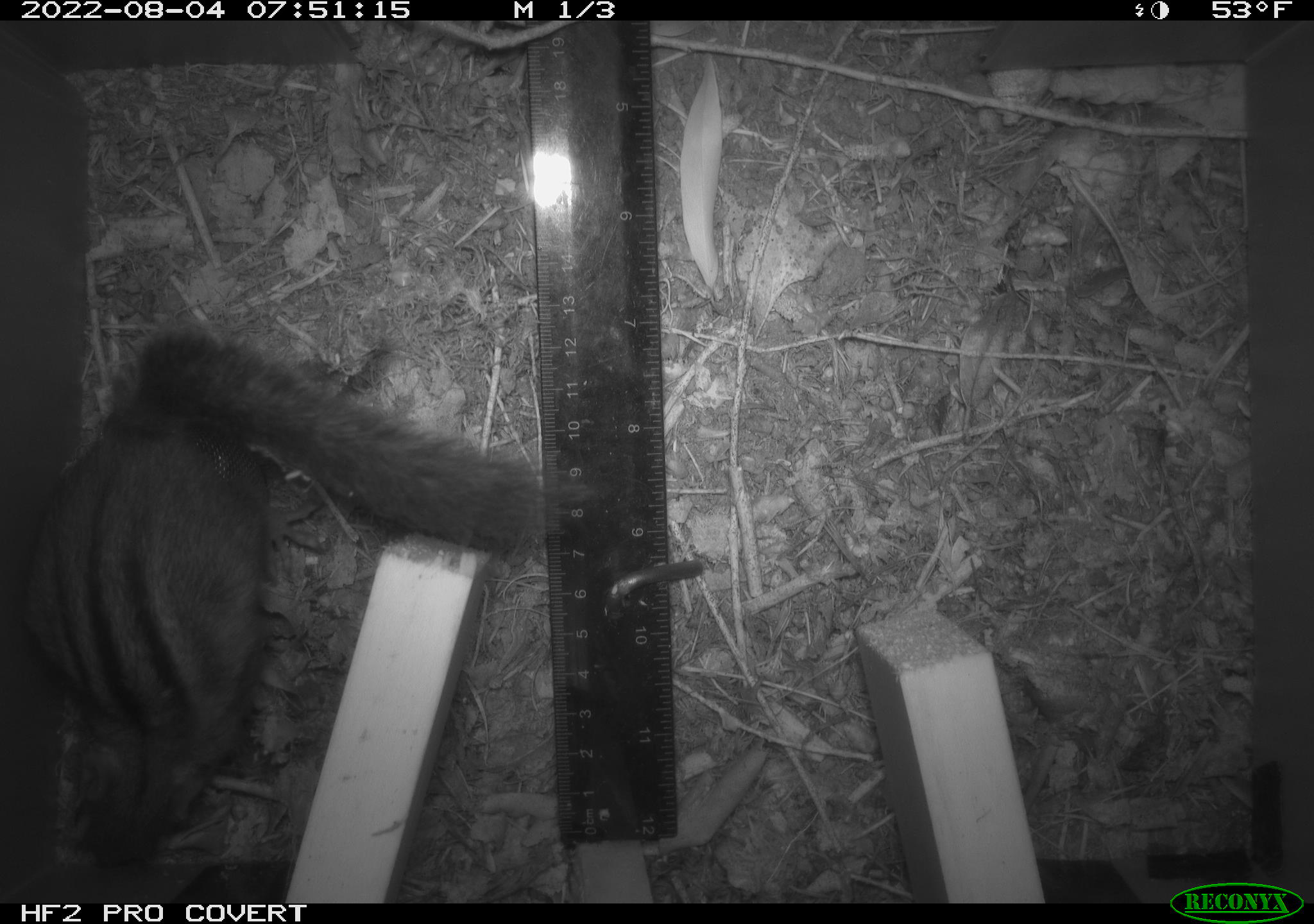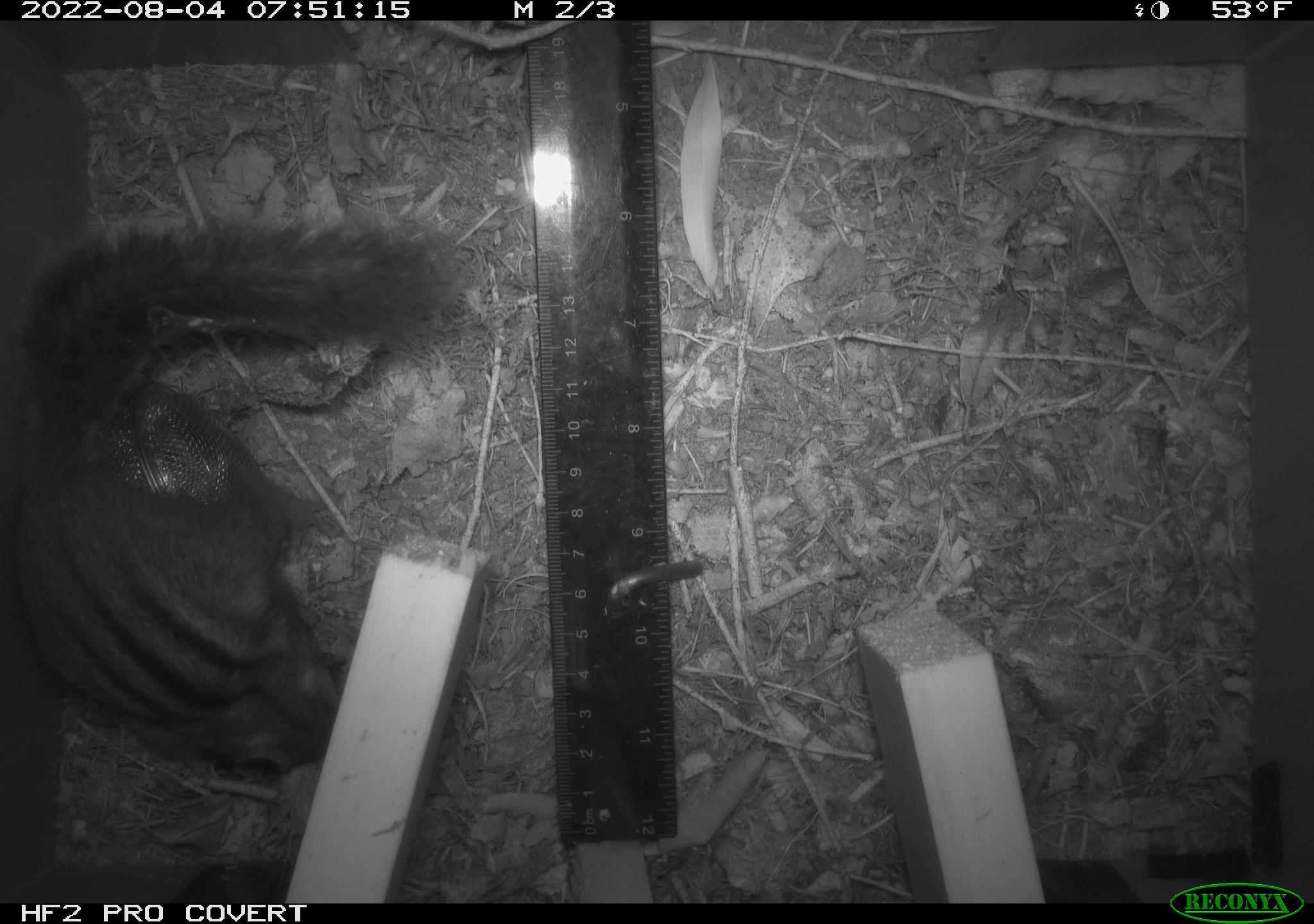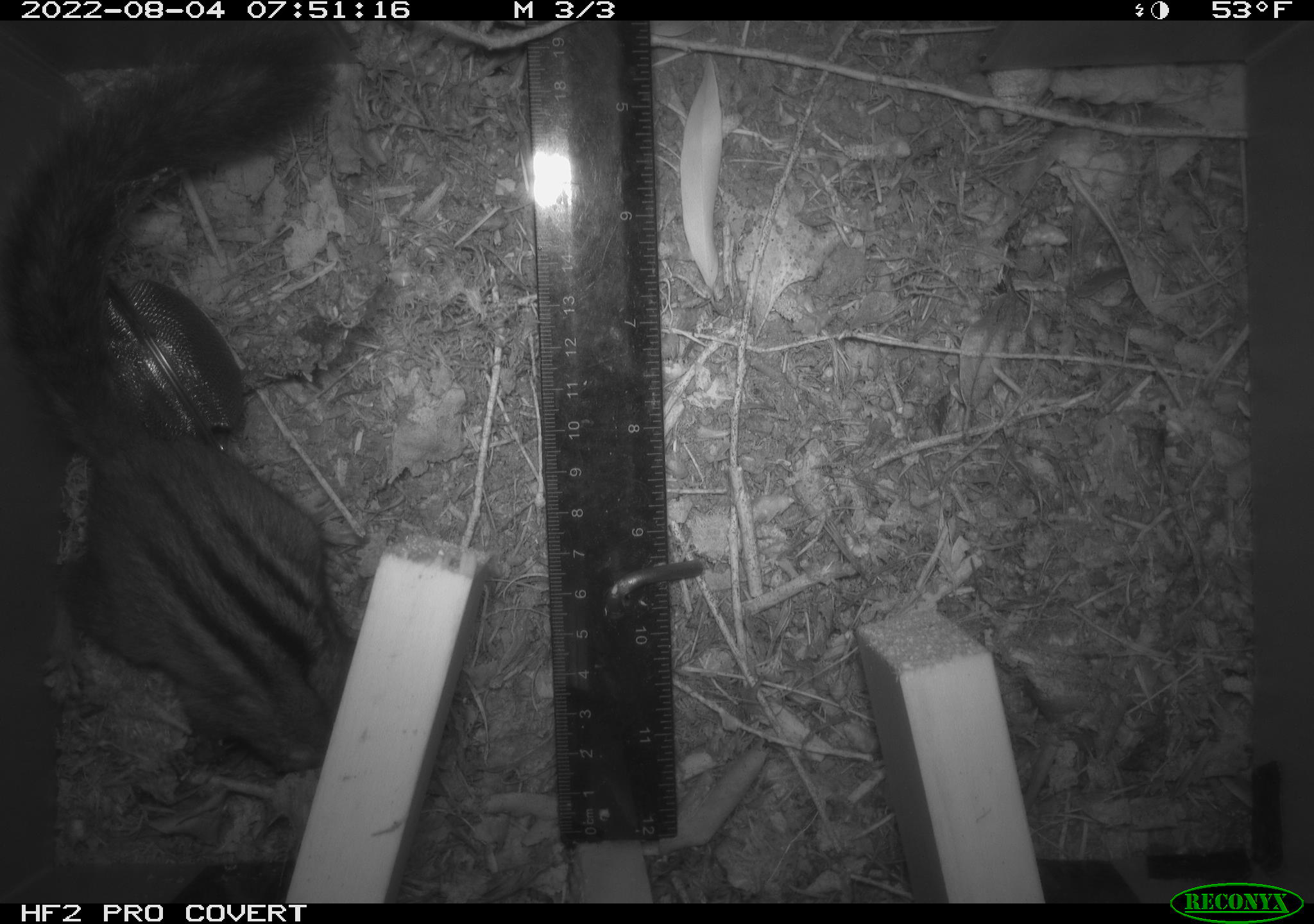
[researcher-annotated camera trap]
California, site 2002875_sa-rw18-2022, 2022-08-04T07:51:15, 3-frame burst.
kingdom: Animalia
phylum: Chordata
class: Mammalia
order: Rodentia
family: Sciuridae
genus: Neotamias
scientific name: Neotamias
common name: western chipmunks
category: neotamias species